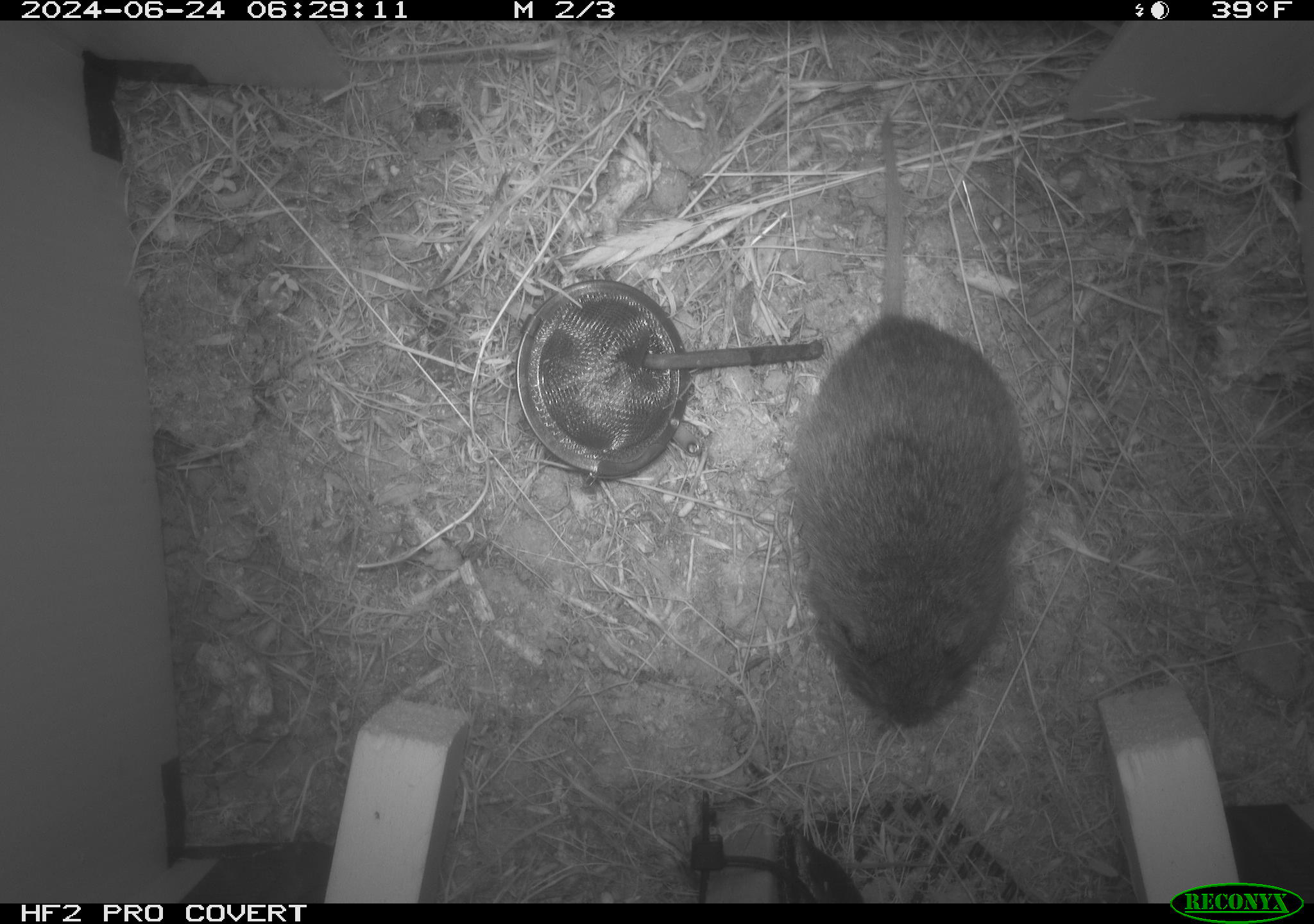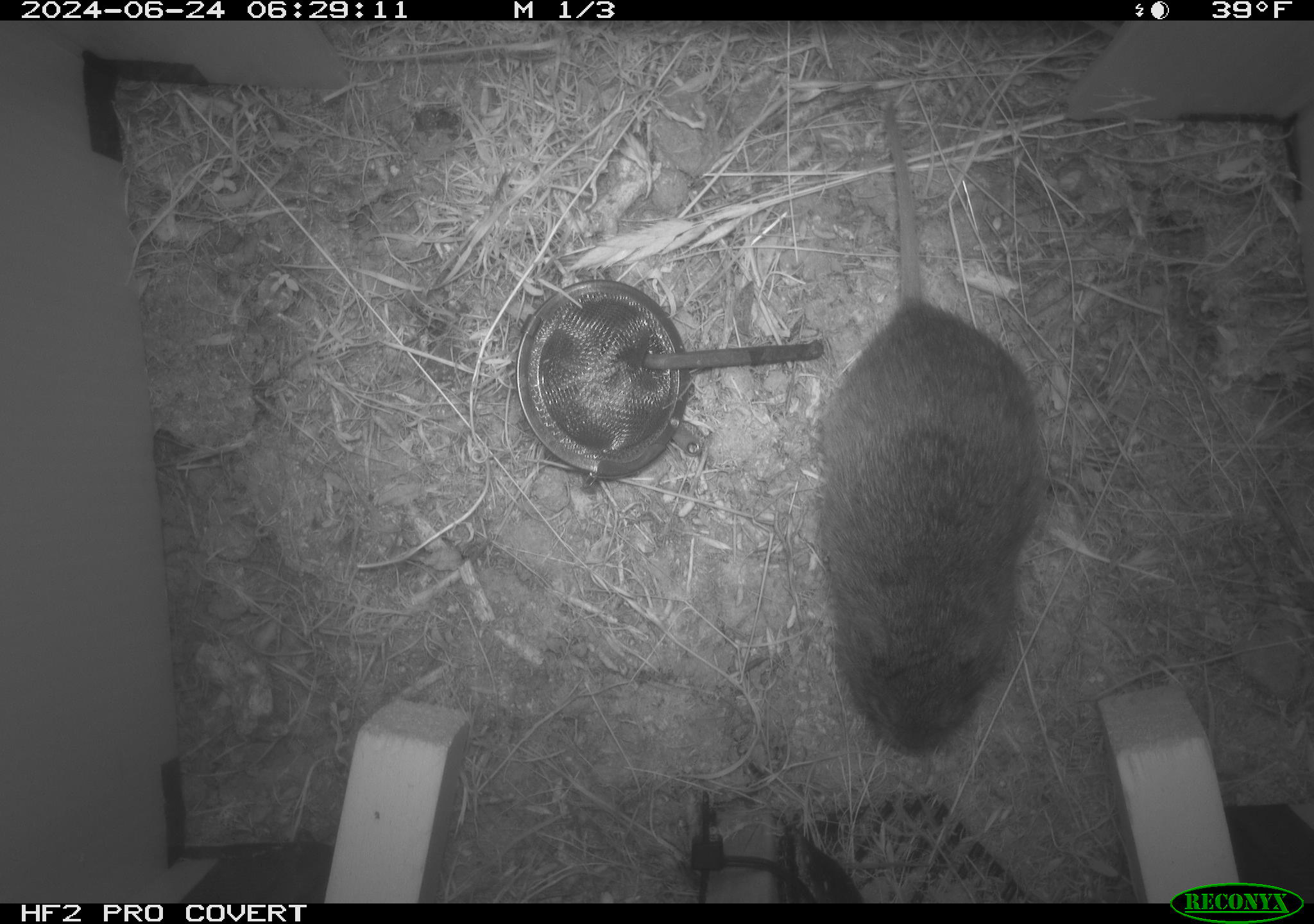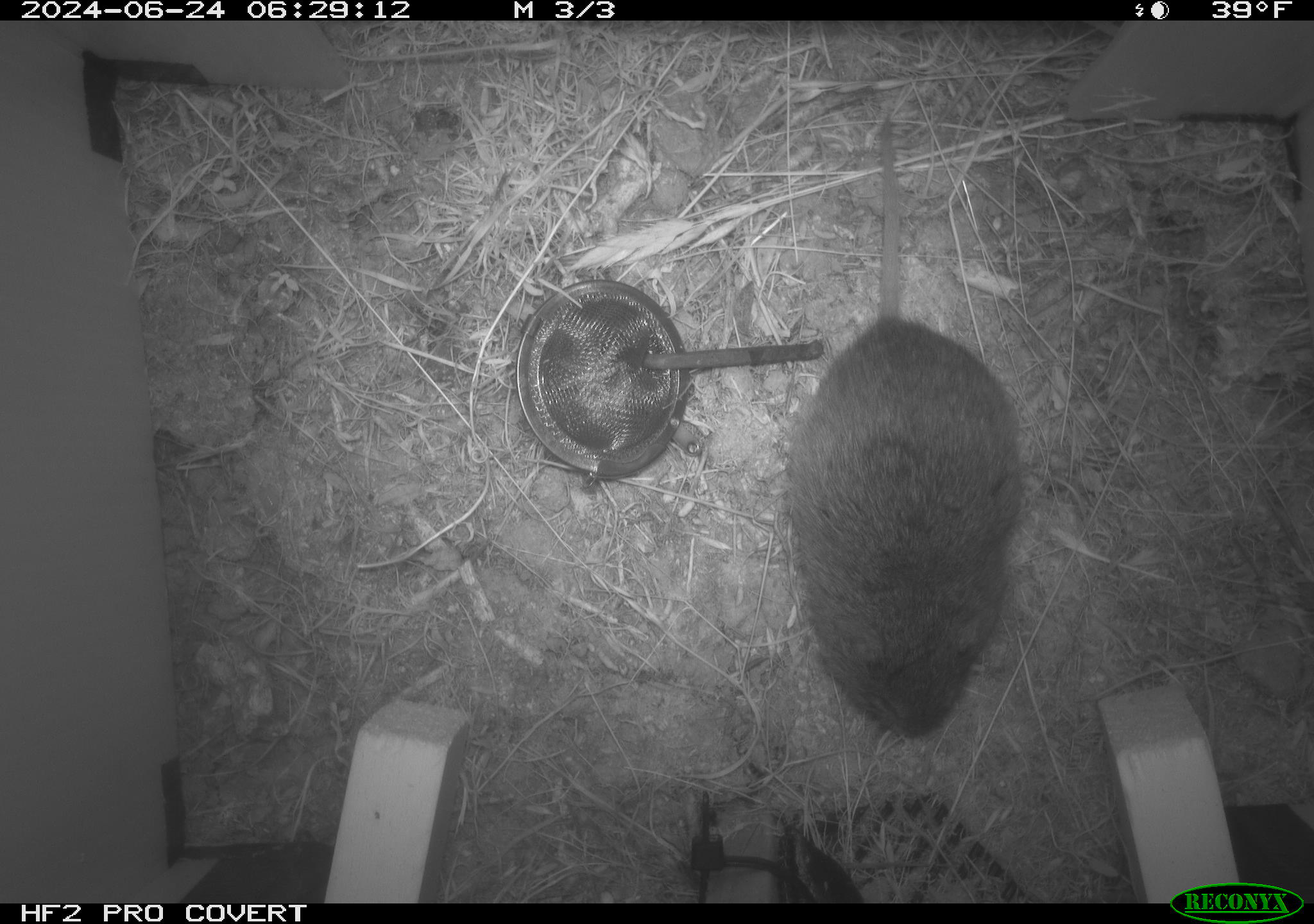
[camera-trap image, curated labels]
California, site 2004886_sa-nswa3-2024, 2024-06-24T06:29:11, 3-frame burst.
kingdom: Animalia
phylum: Chordata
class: Mammalia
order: Rodentia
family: Cricetidae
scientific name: Arvicolinae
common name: voles, lemmings, and muskrats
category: arvicolinae subfamily